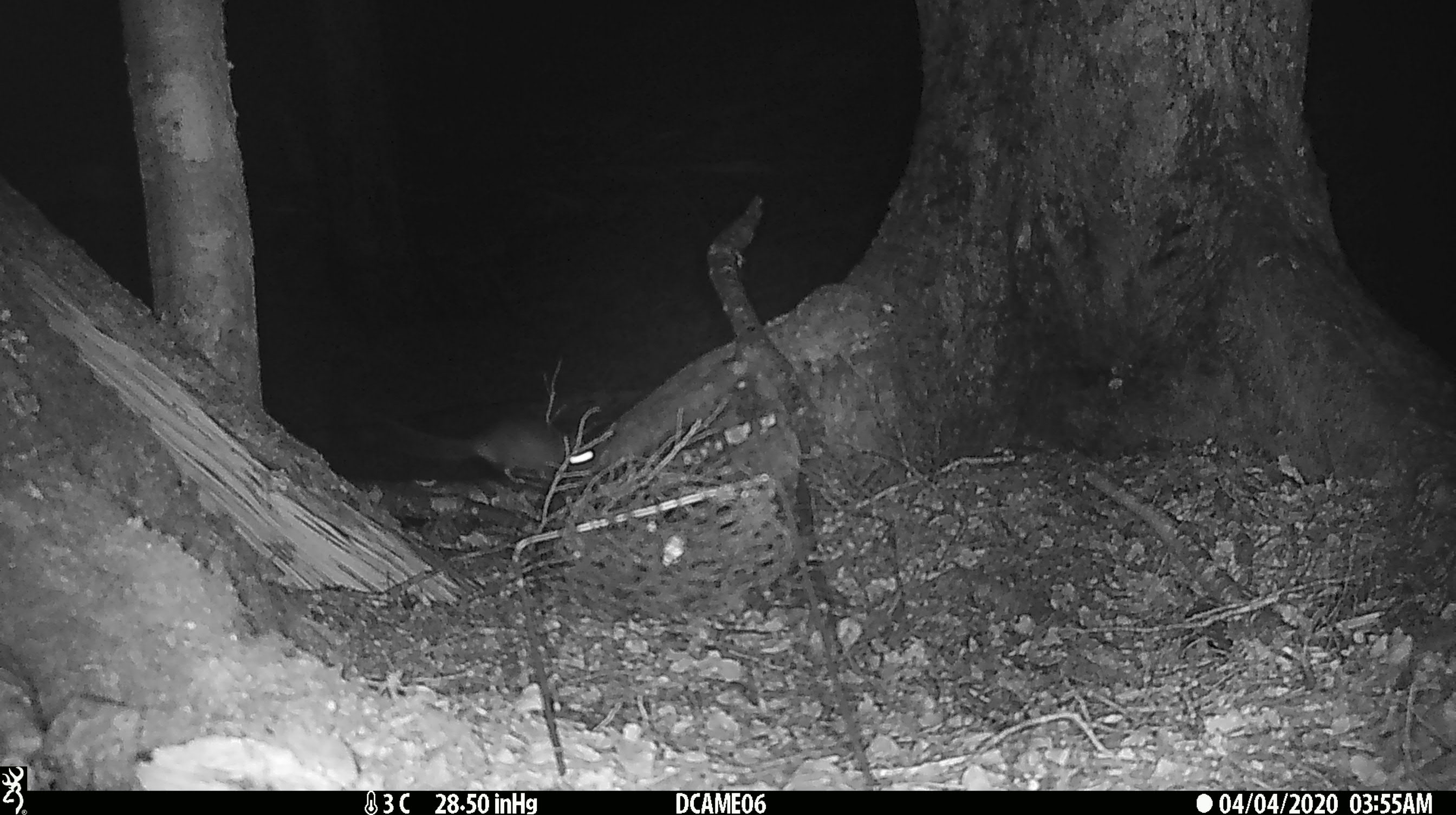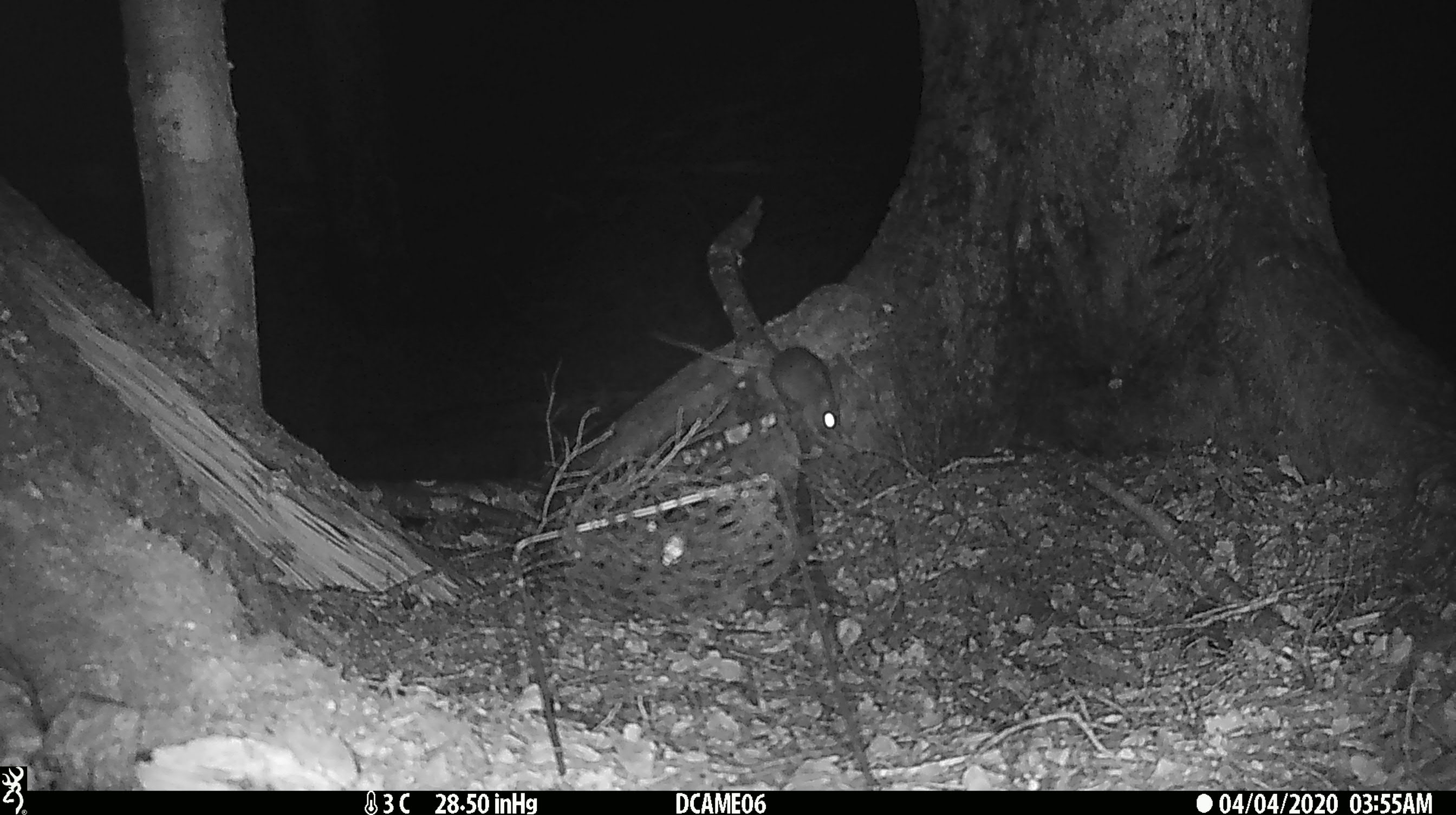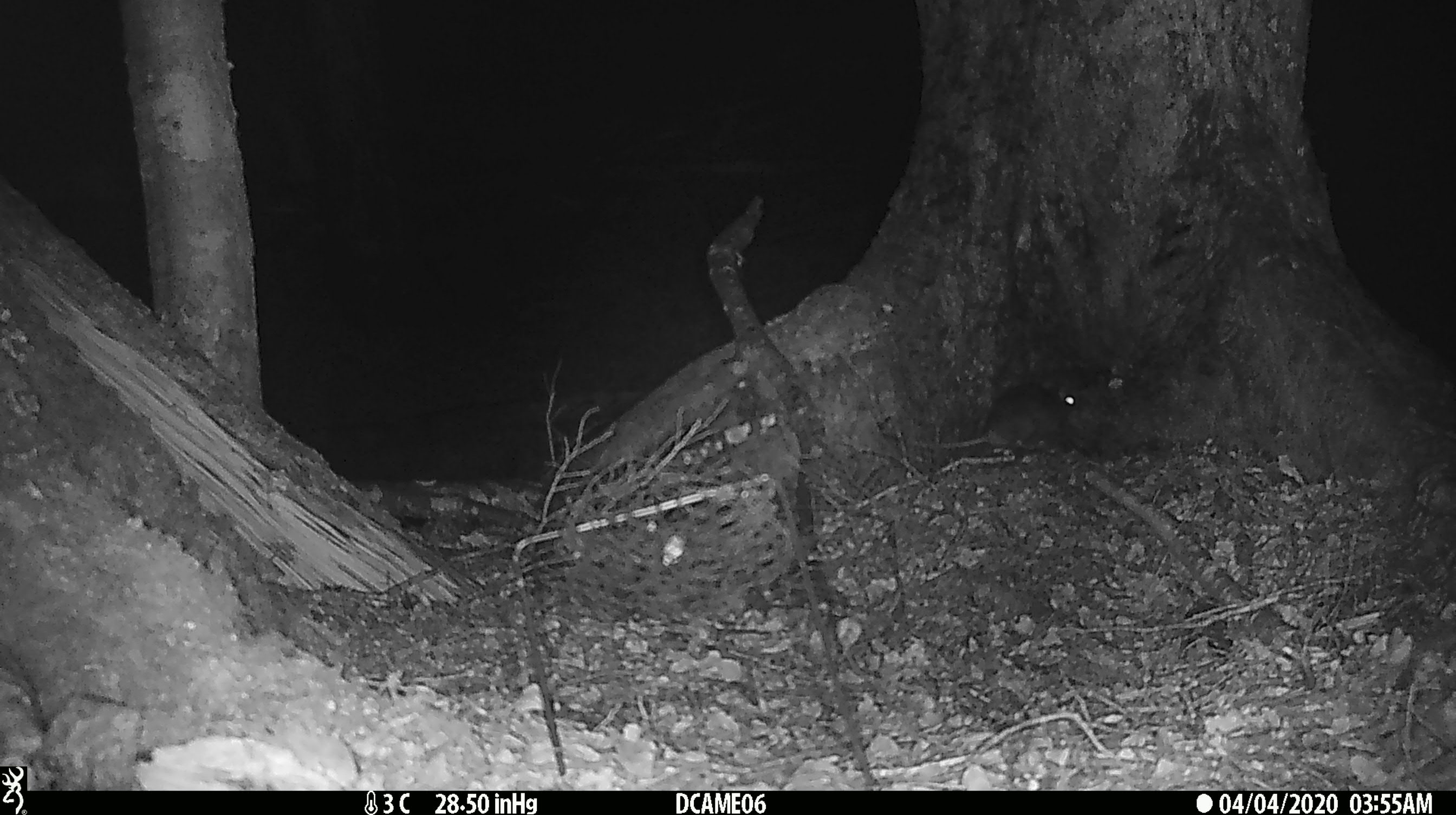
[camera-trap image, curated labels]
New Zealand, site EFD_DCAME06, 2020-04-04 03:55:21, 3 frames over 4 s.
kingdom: Animalia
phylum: Chordata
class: Mammalia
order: Rodentia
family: Muridae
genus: Rattus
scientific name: Rattus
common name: rat